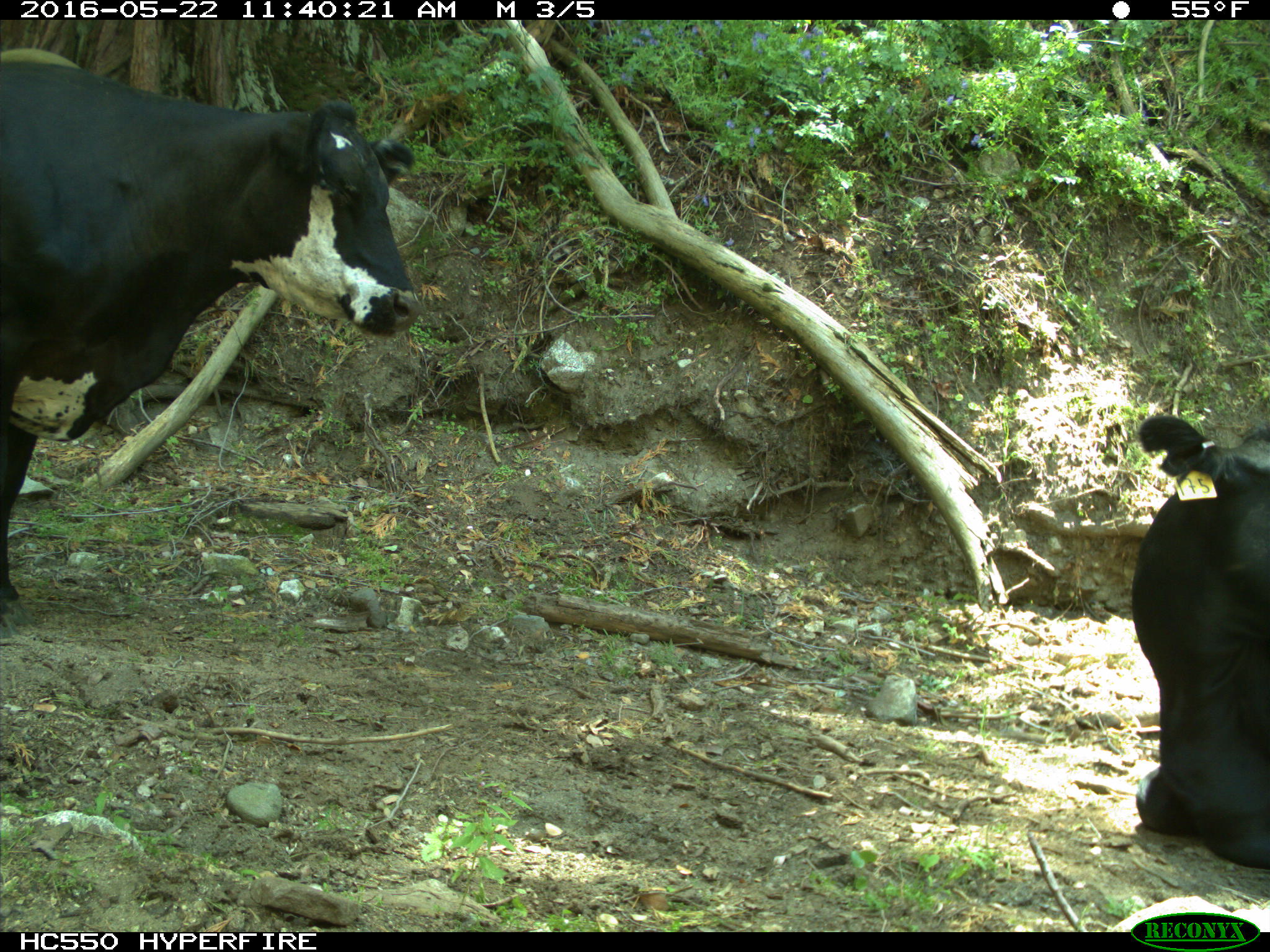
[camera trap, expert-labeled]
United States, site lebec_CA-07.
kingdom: Animalia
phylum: Chordata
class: Mammalia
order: Artiodactyla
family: Bovidae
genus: Bos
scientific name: Bos taurus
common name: domestic cow